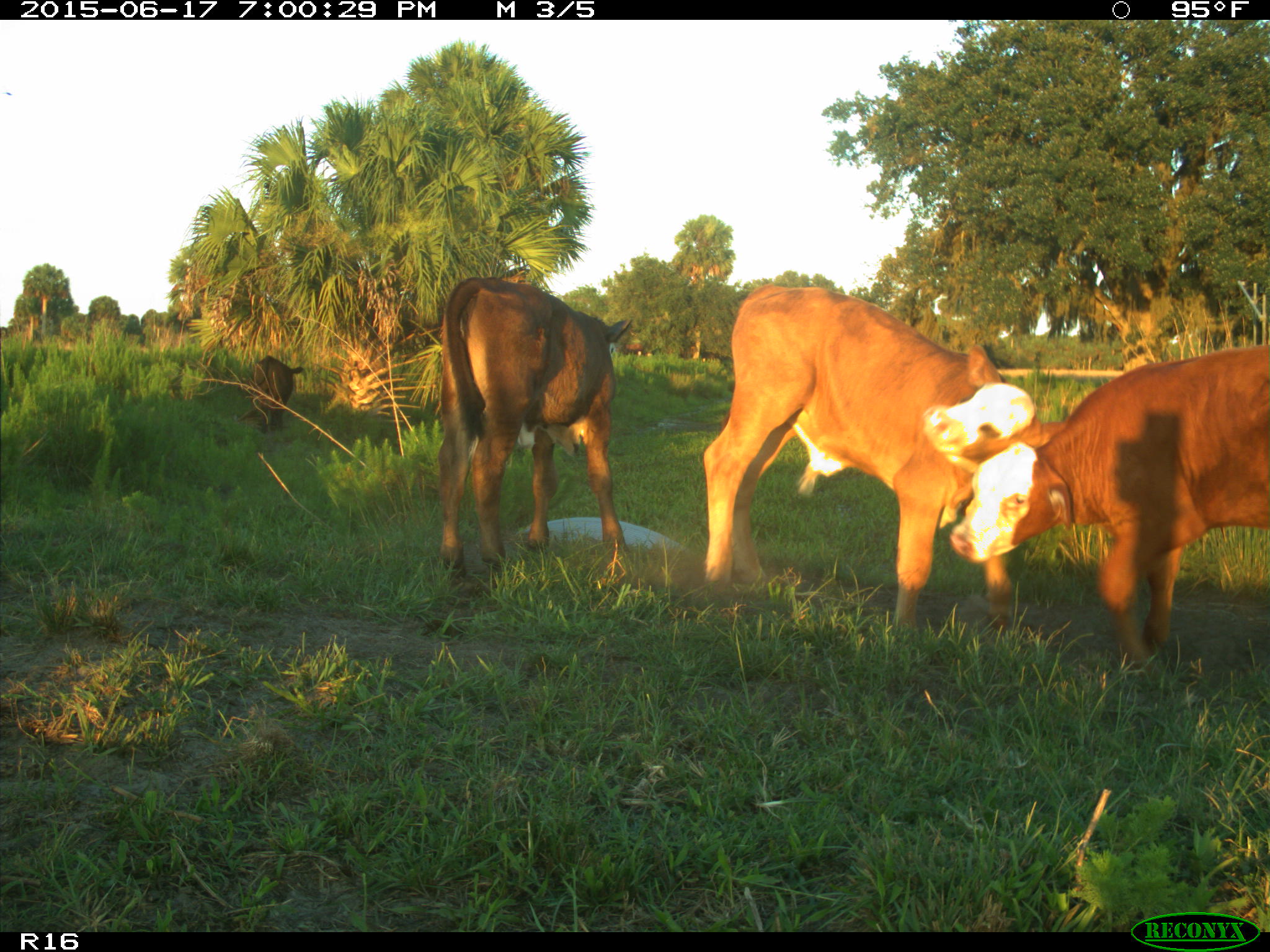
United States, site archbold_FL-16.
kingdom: Animalia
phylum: Chordata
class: Mammalia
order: Artiodactyla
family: Bovidae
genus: Bos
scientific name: Bos taurus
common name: domestic cow